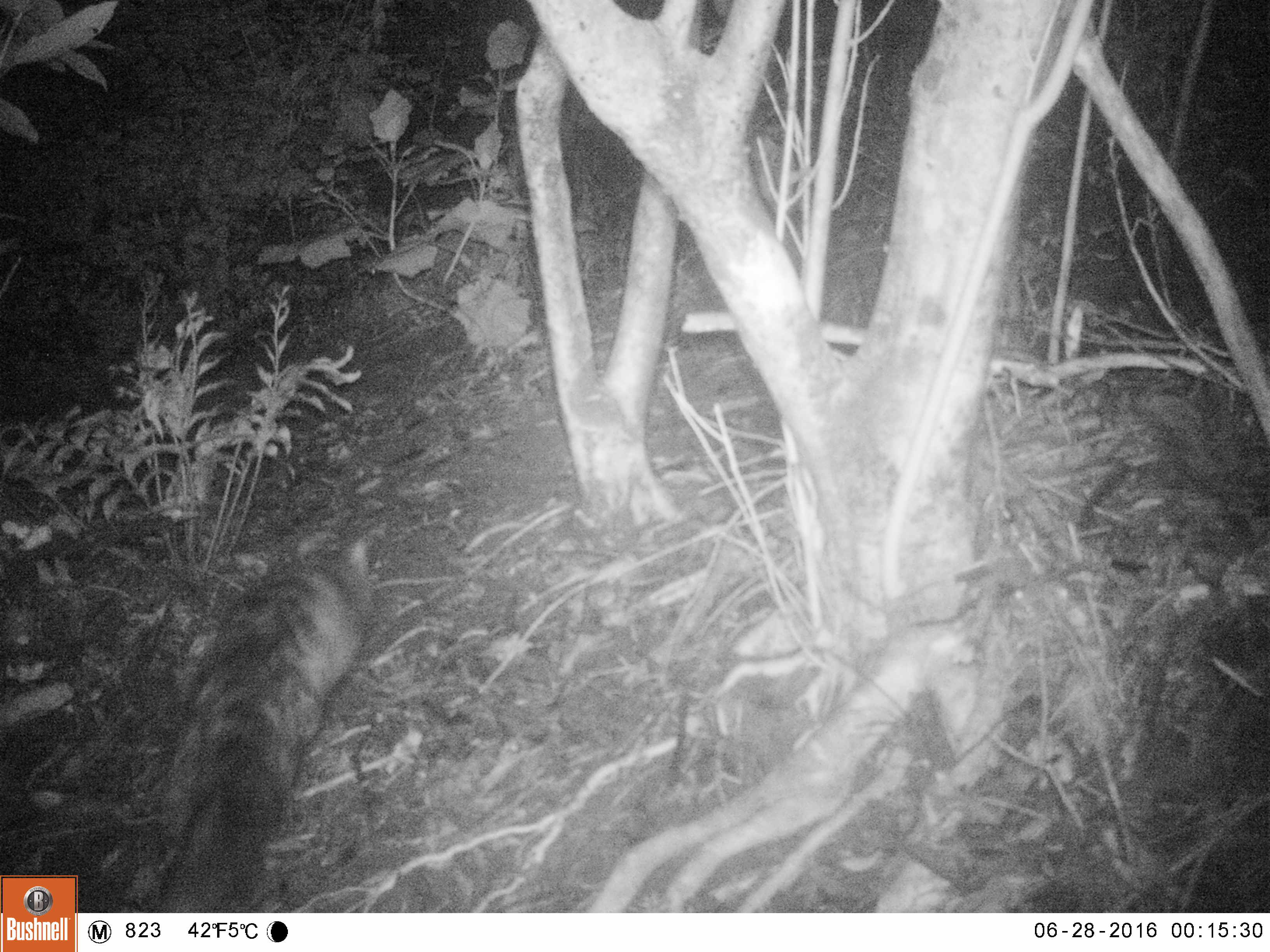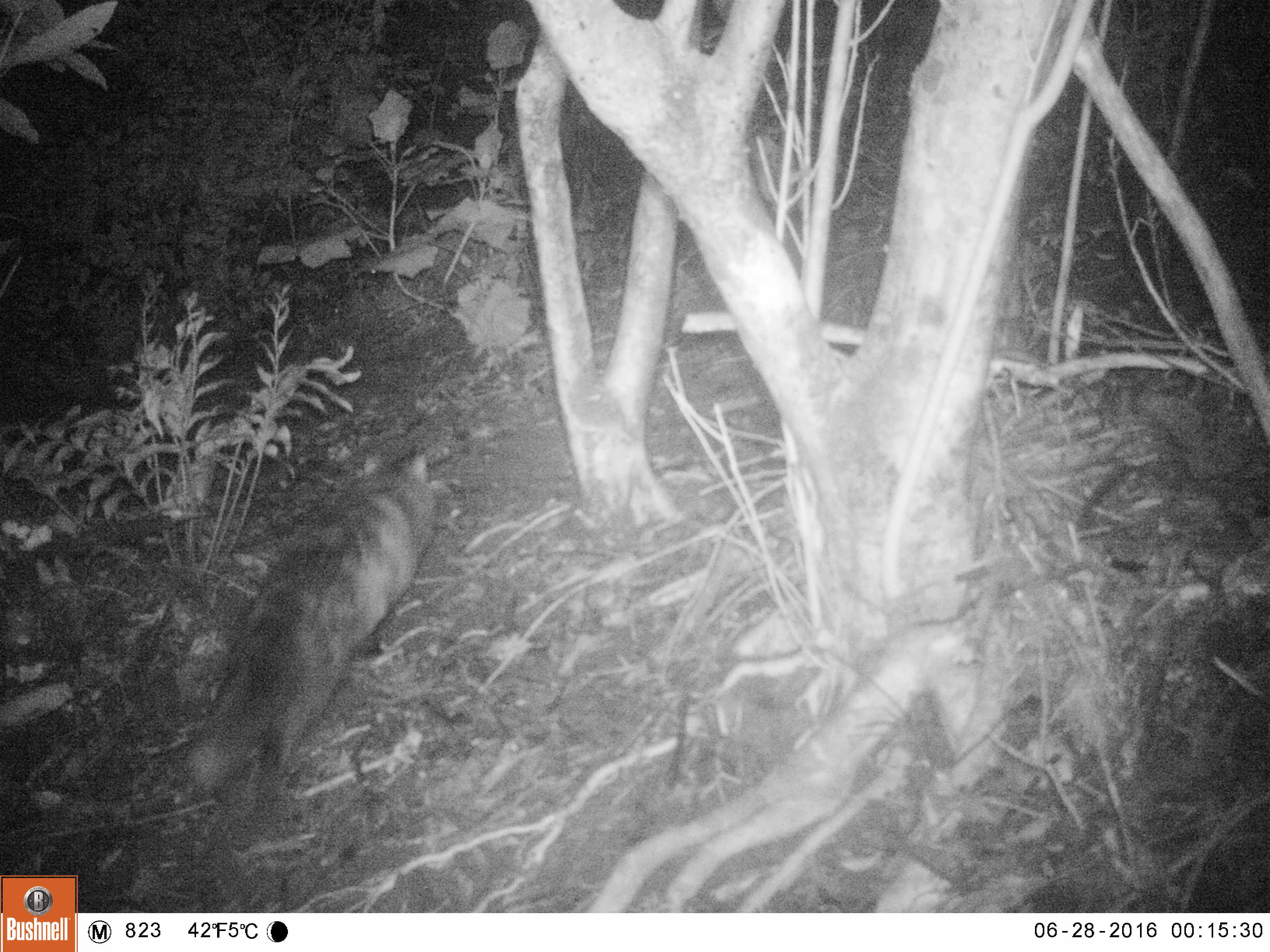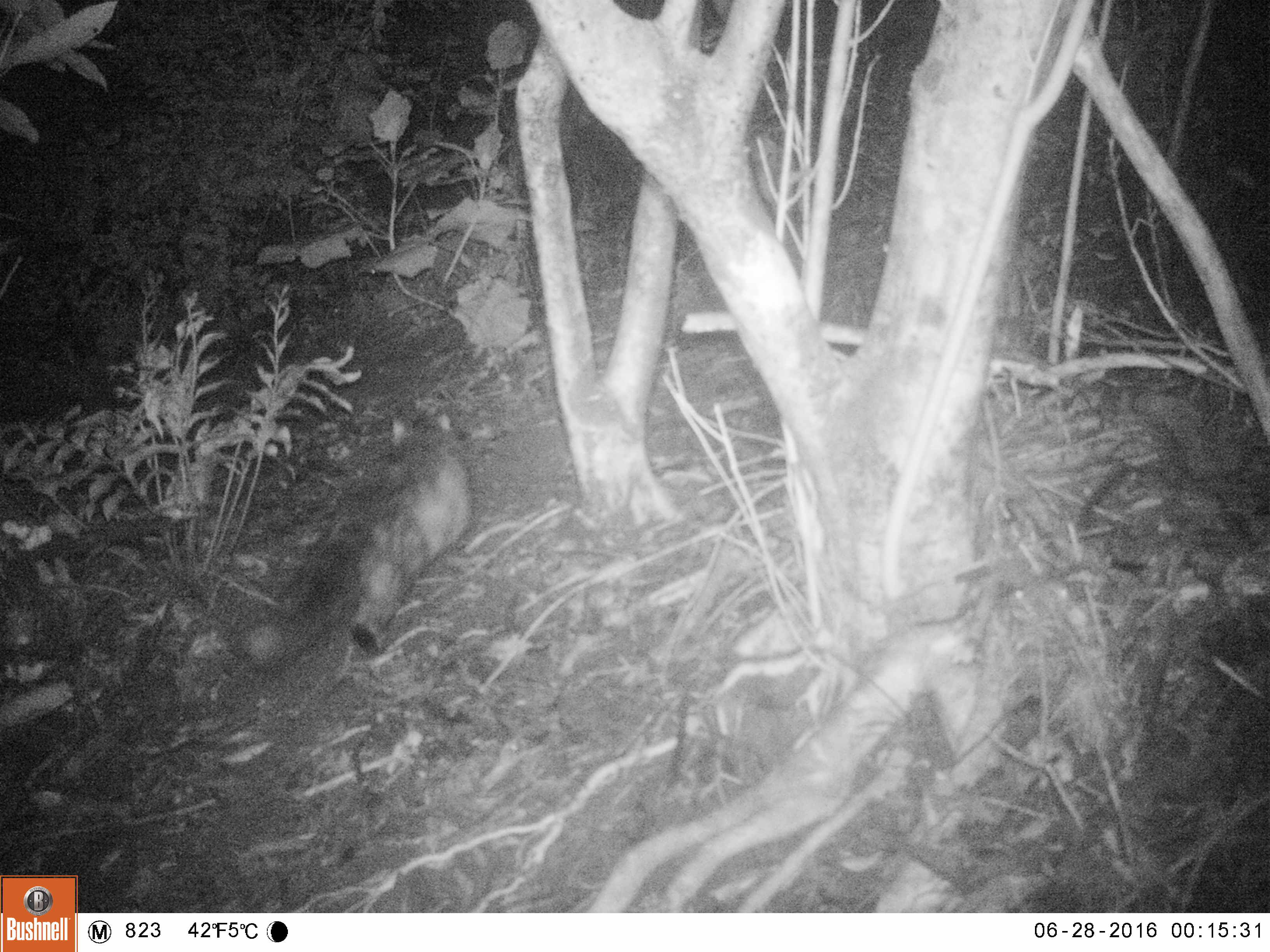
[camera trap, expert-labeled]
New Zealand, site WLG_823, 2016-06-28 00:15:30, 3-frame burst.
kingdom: Animalia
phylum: Chordata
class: Mammalia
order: Carnivora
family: Felidae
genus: Felis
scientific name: Felis catus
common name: domestic cat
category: cat